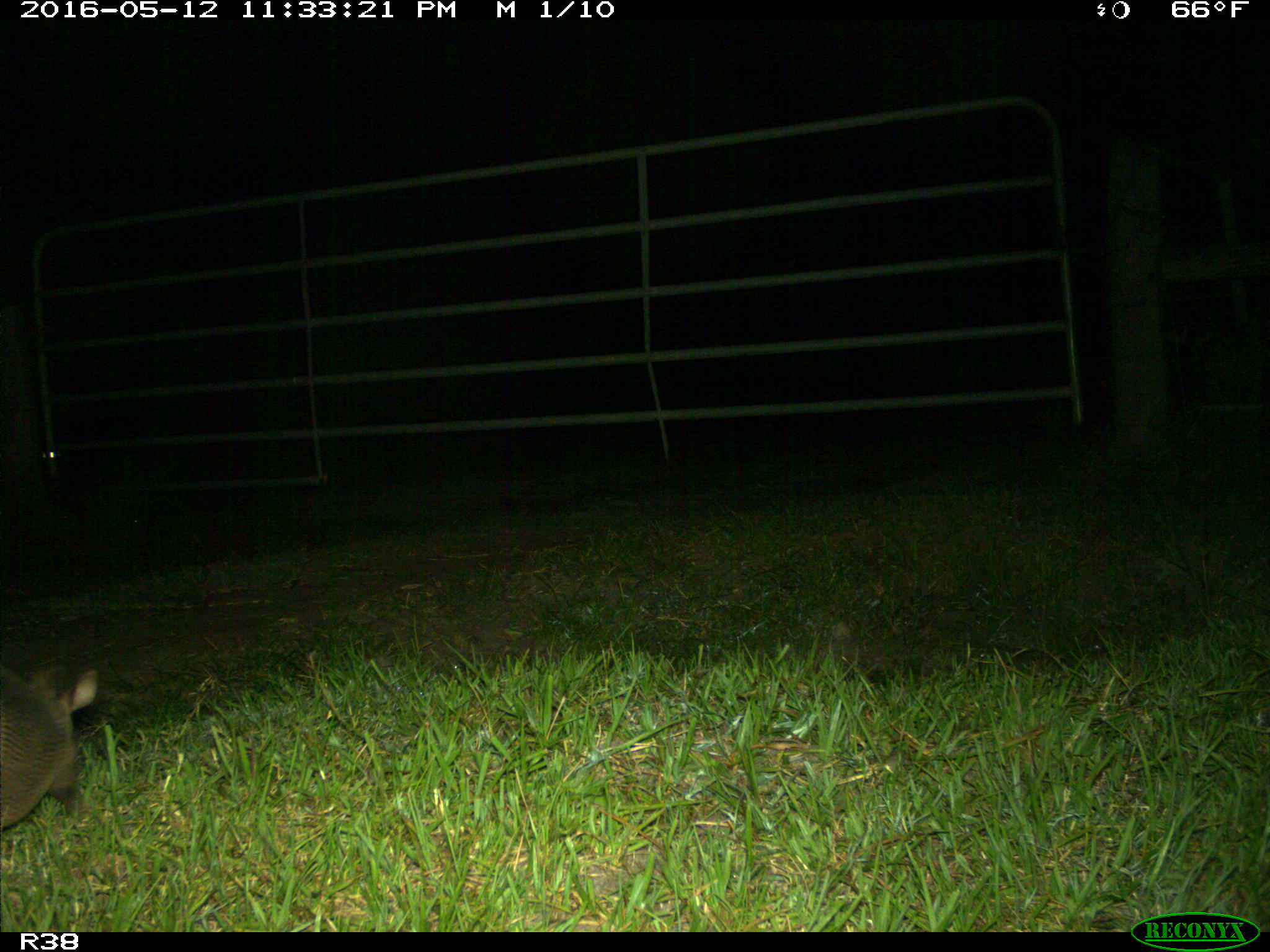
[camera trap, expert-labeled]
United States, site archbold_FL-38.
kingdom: Animalia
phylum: Chordata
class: Mammalia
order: Cingulata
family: Dasypodidae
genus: Dasypus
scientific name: Dasypus novemcinctus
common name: nine-banded armadillo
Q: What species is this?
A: Dasypus novemcinctus (nine-banded armadillo).